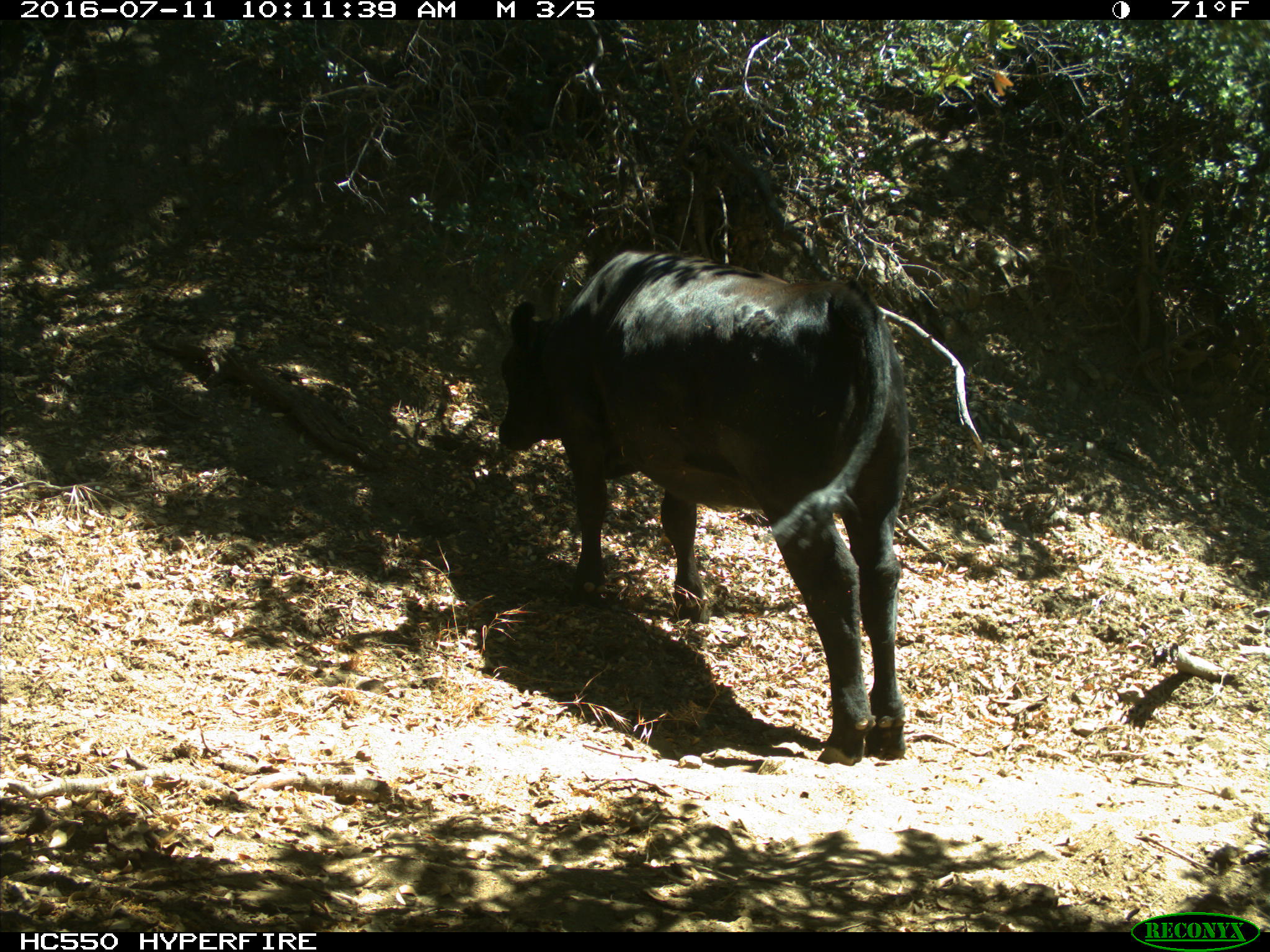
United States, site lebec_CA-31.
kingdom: Animalia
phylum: Chordata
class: Mammalia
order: Artiodactyla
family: Bovidae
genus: Bos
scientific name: Bos taurus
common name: domestic cow